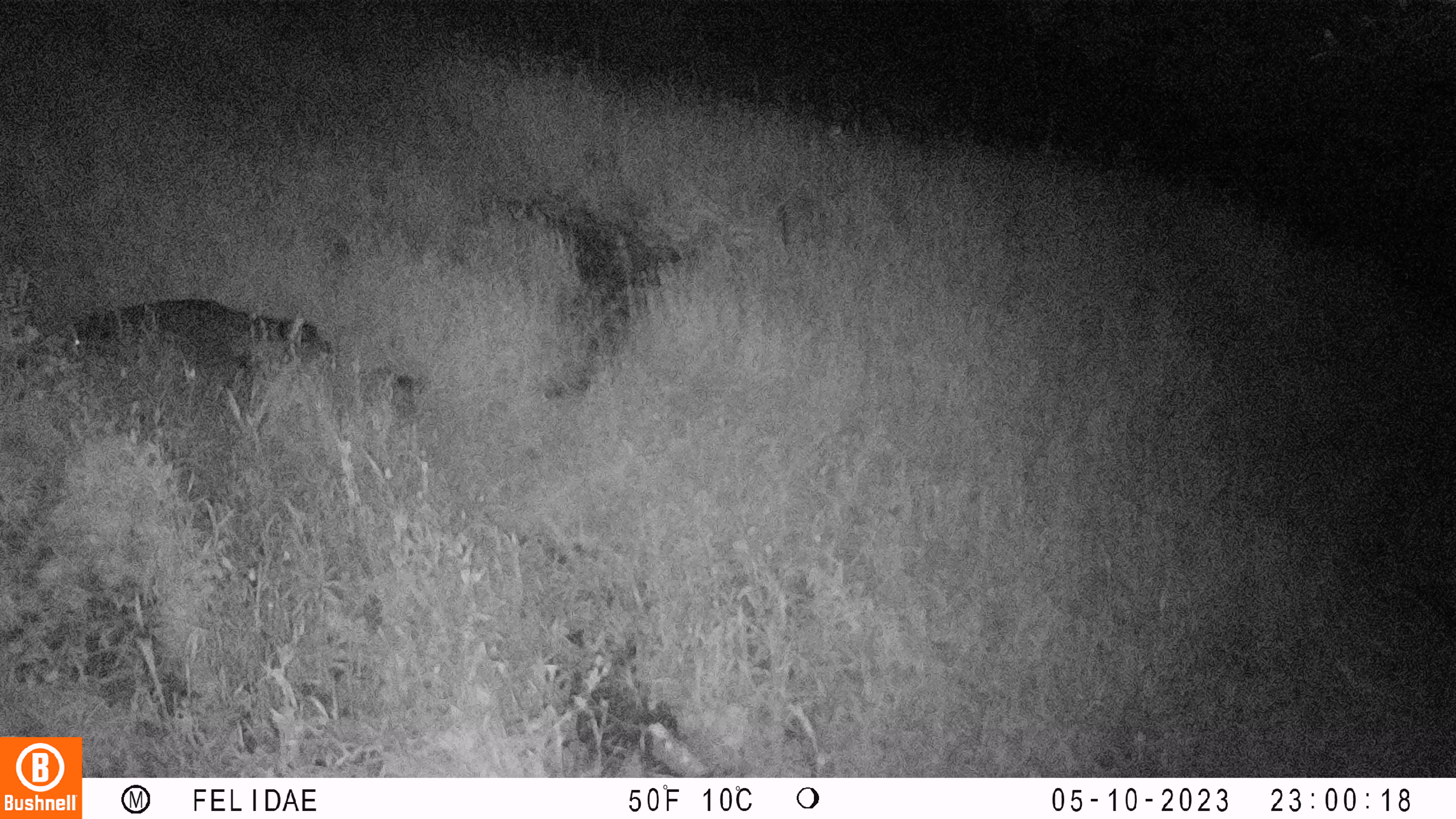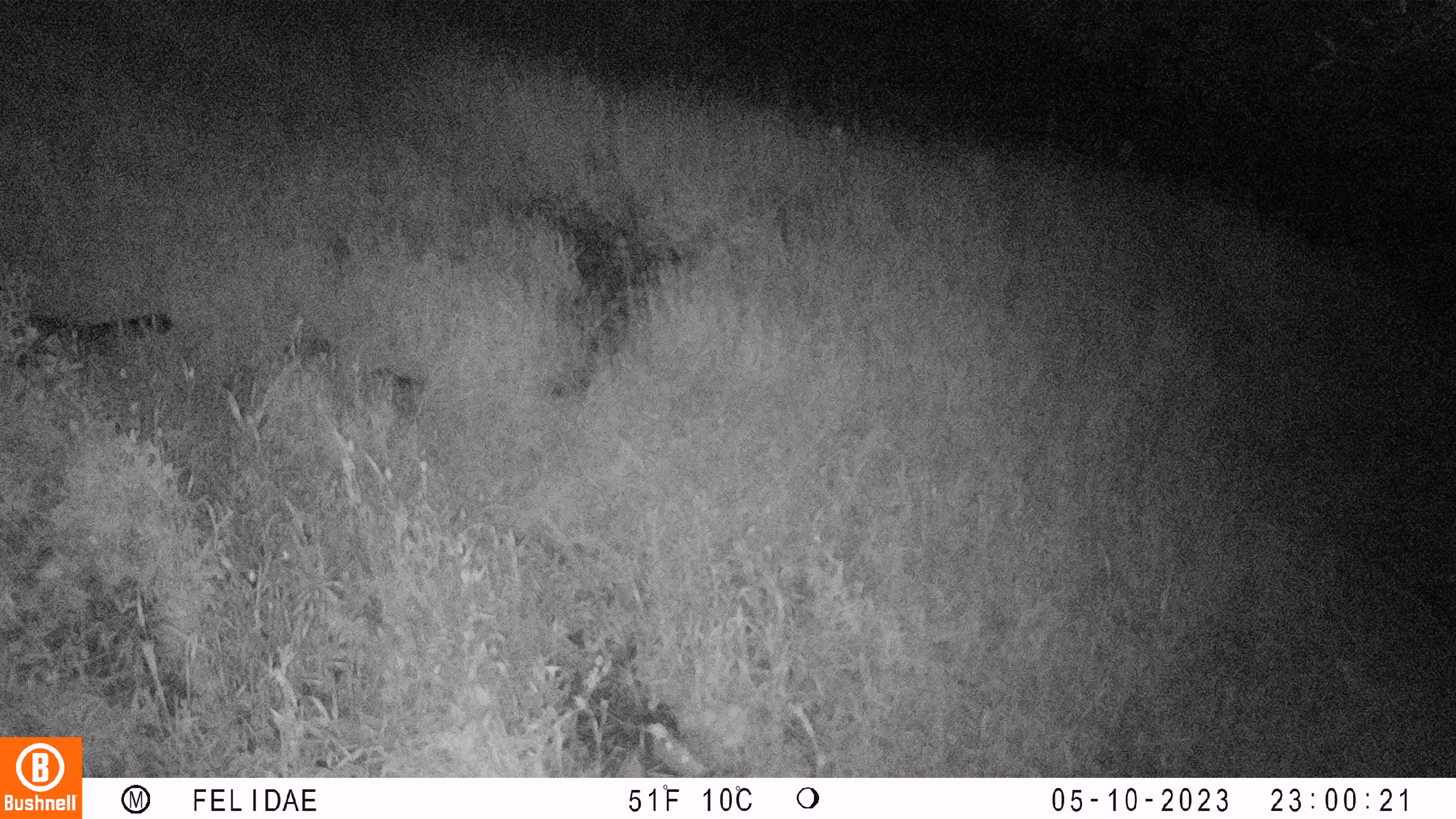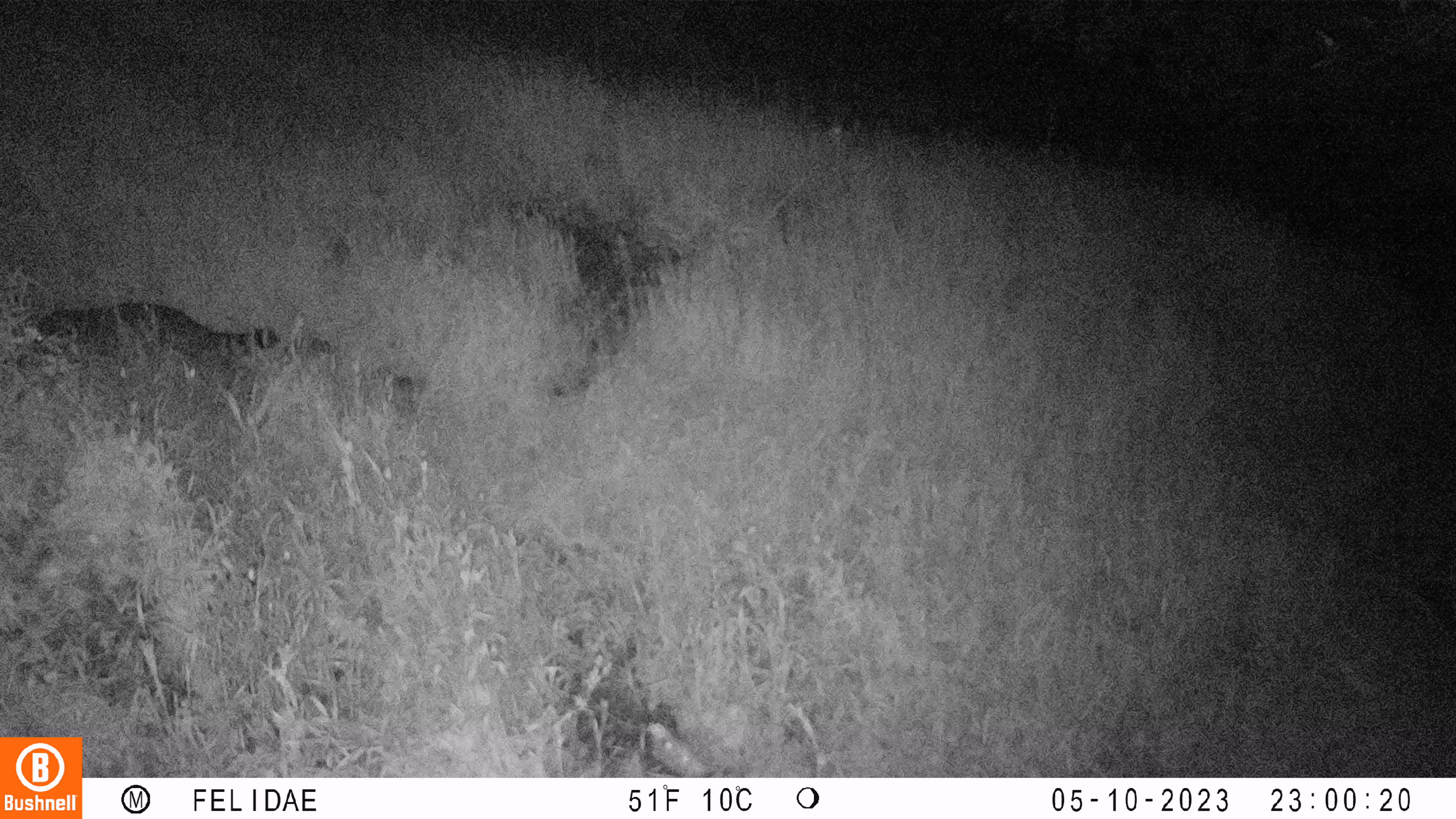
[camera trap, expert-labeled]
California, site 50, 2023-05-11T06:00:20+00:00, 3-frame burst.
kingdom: Animalia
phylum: Chordata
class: Mammalia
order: Carnivora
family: Procyonidae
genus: Procyon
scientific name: Procyon lotor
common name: raccoon